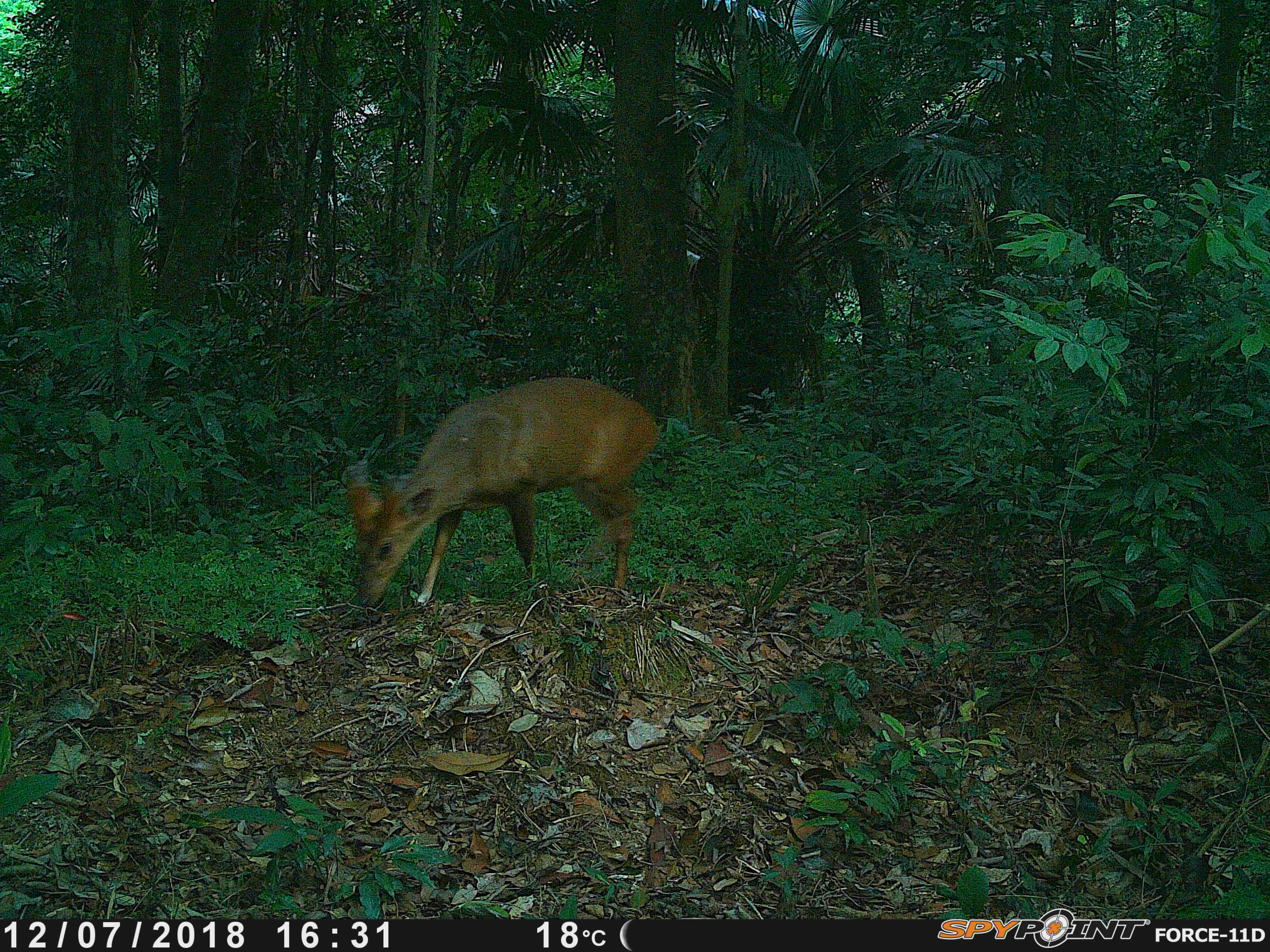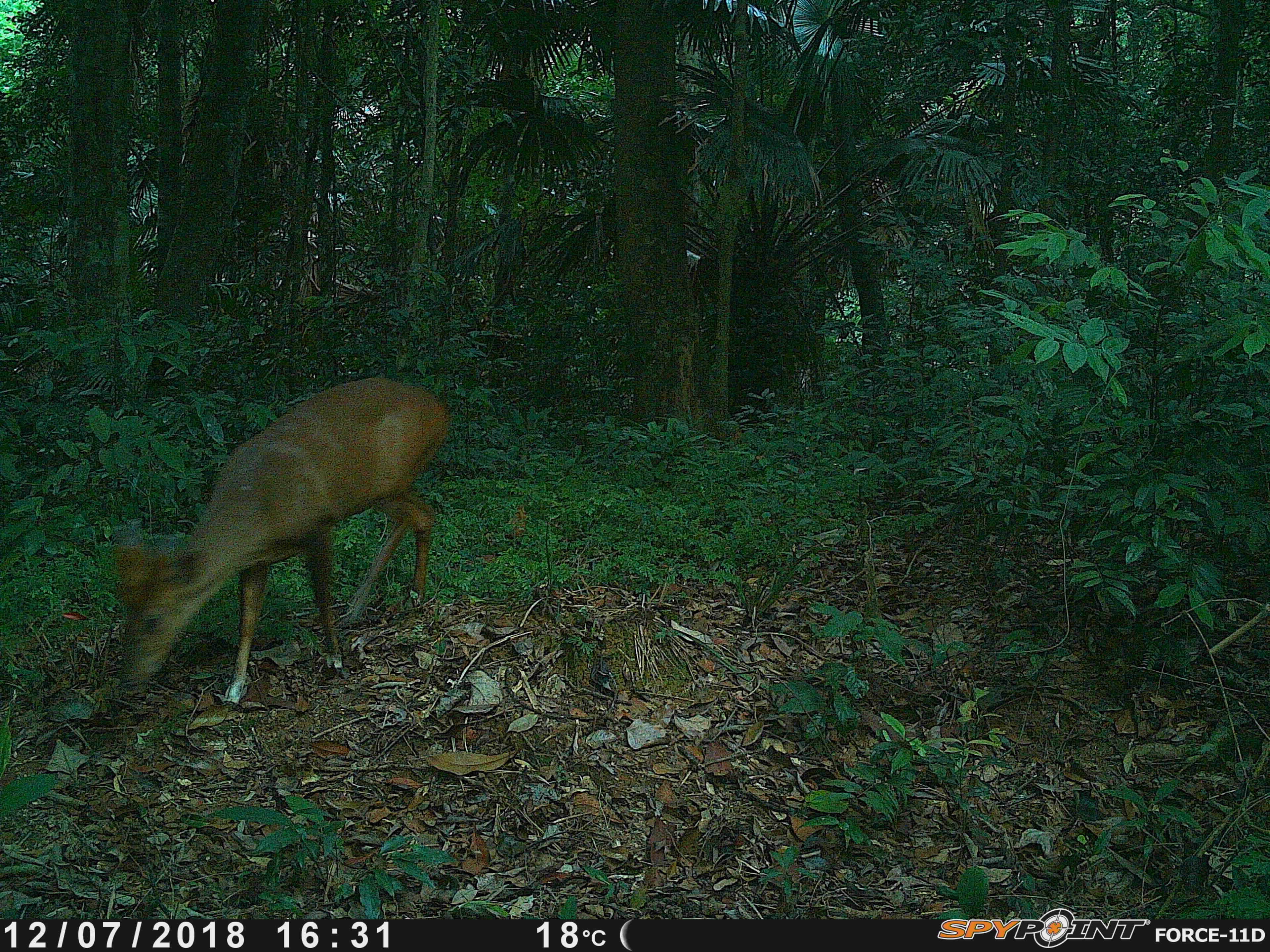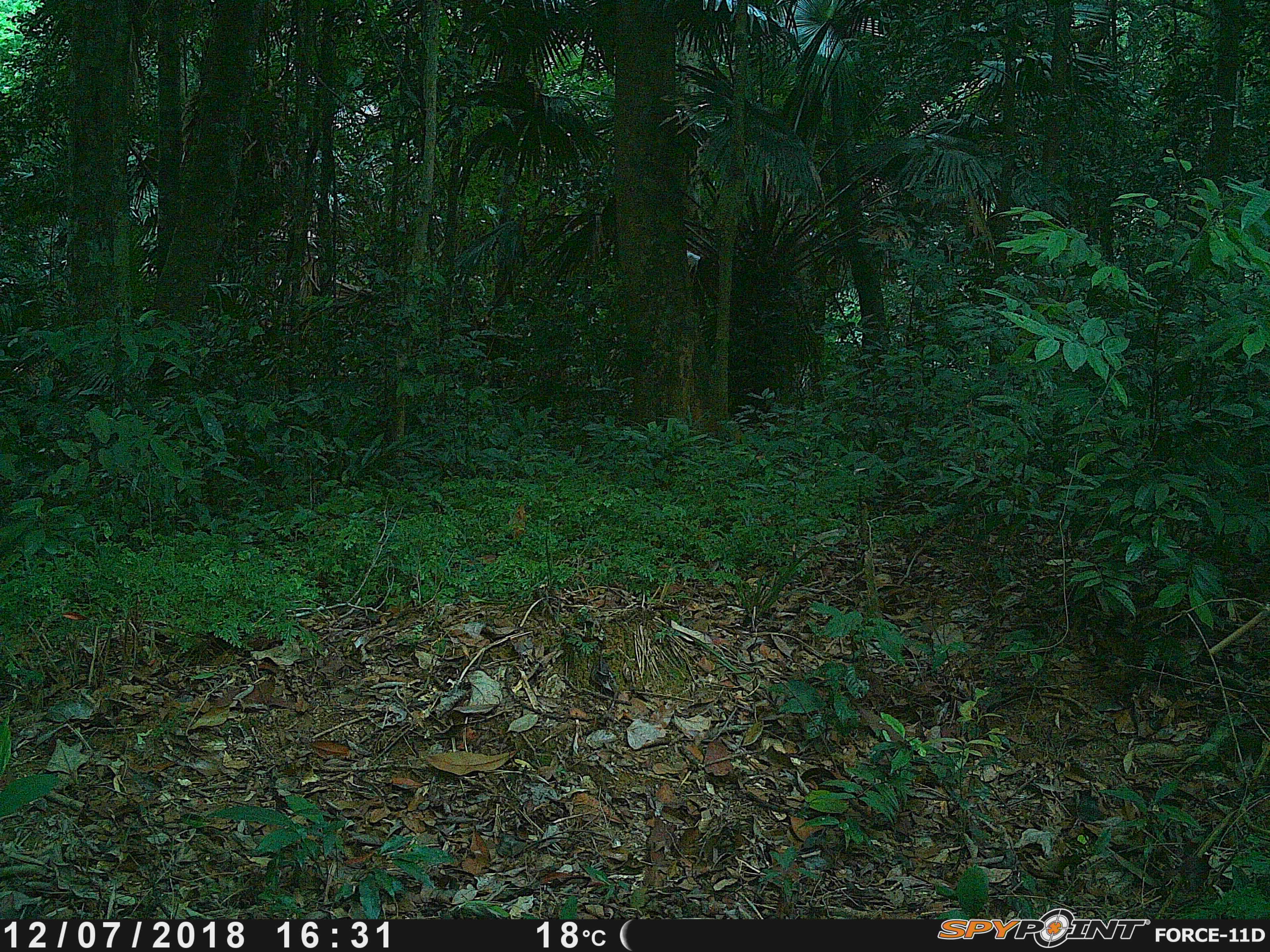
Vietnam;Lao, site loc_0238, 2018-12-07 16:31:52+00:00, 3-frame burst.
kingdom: Animalia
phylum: Chordata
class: Mammalia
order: Artiodactyla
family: Cervidae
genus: Muntiacus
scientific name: Muntiacus vuquangensis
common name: large-antlered muntjac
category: large antlered muntjac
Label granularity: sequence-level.